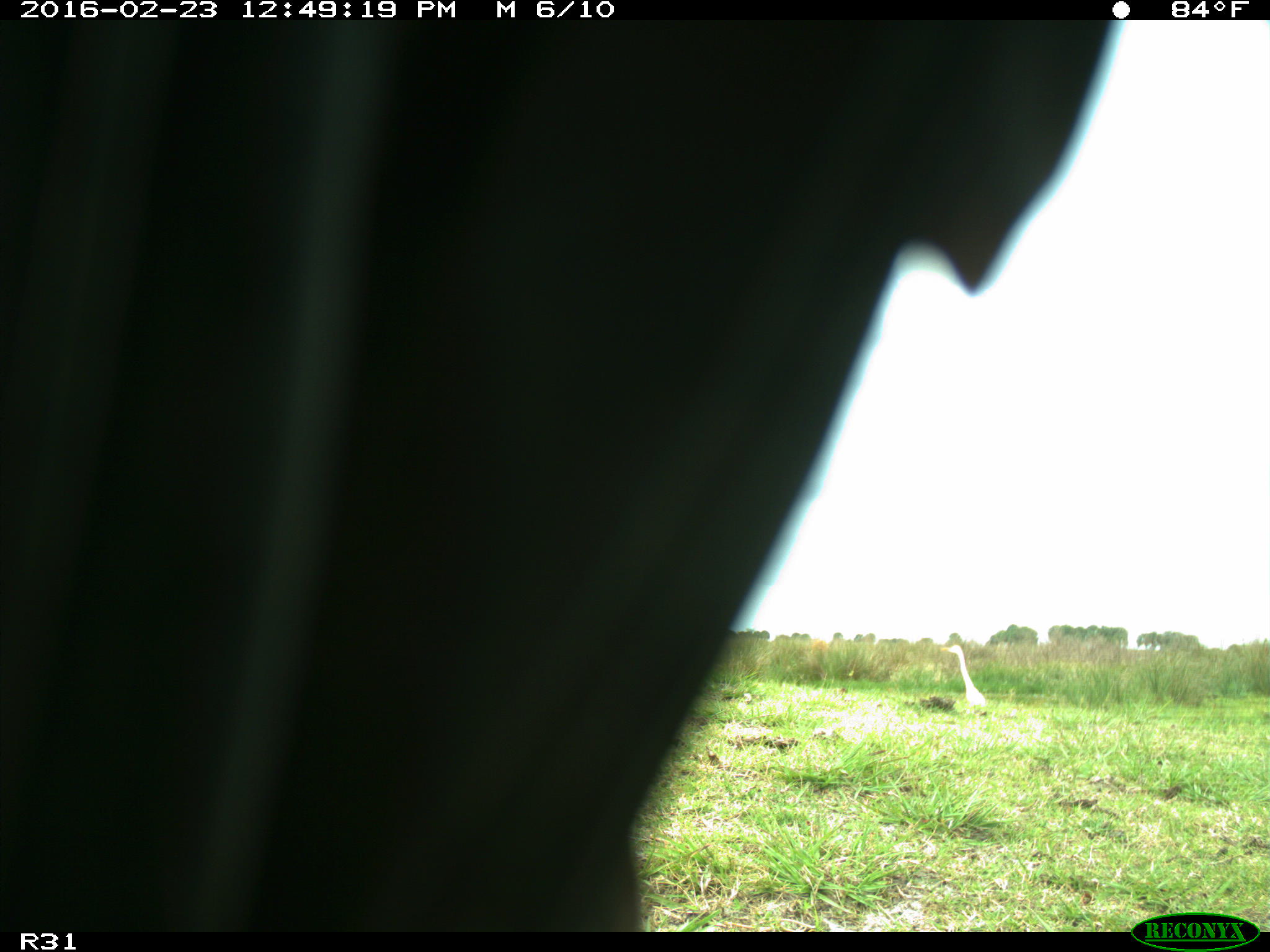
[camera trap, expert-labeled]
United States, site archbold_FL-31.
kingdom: Animalia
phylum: Chordata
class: Aves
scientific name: Aves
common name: birds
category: unidentified bird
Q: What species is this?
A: Unidentified bird (birds) (Aves).